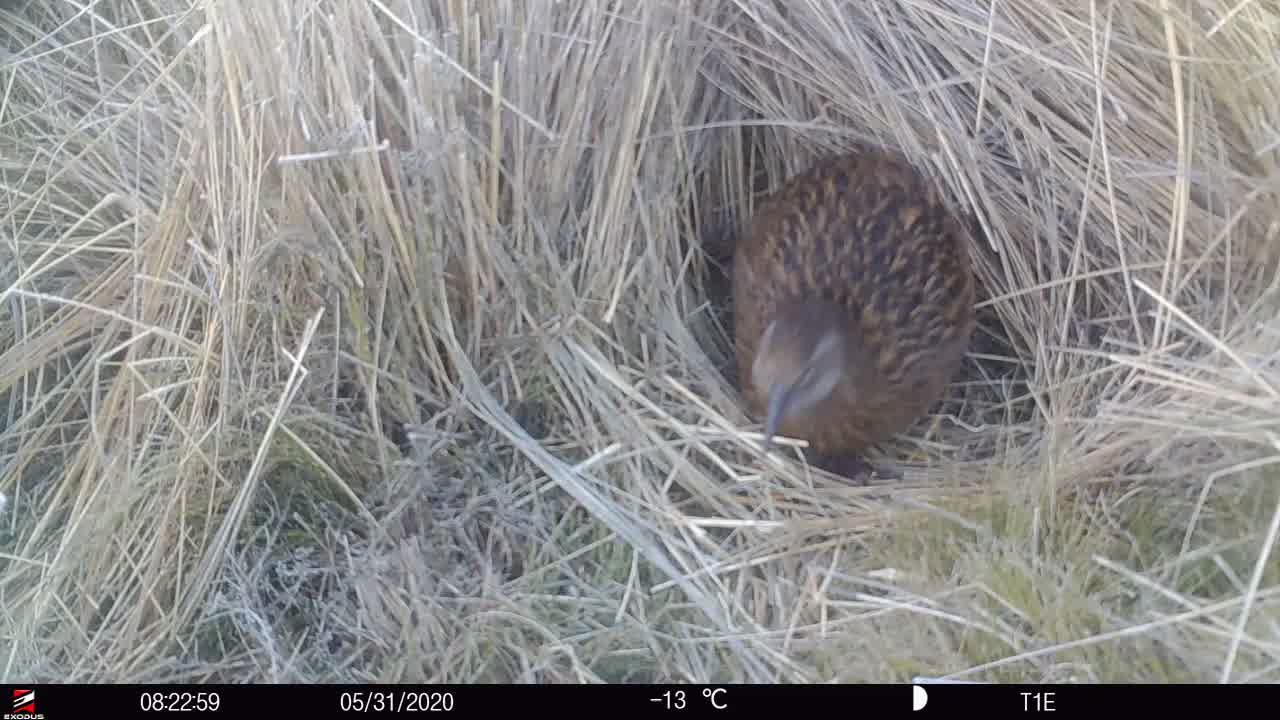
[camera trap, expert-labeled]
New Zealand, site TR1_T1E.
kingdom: Animalia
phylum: Chordata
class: Aves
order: Gruiformes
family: Rallidae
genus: Gallirallus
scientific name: Gallirallus australis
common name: weka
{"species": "weka (Gallirallus australis)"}